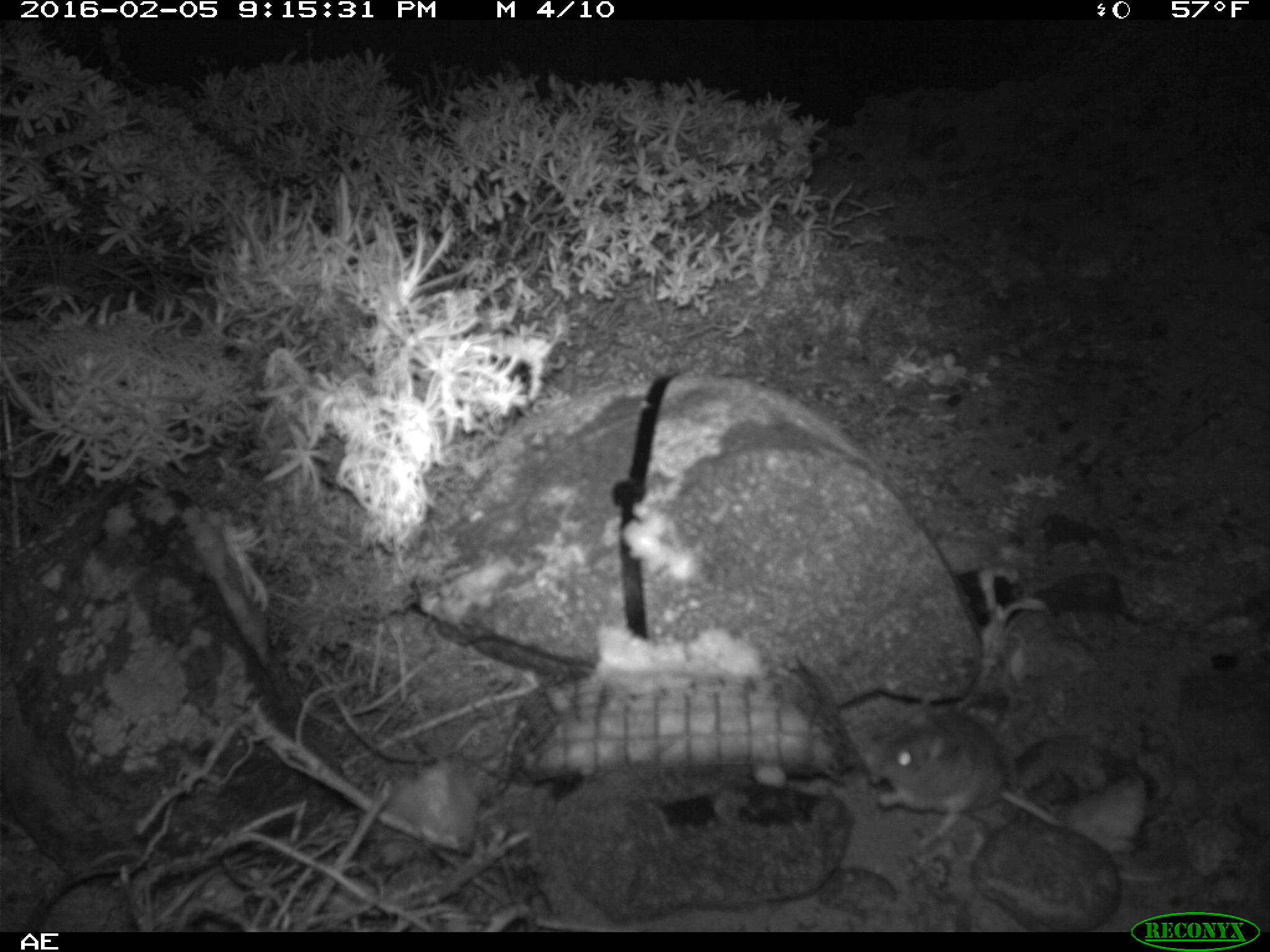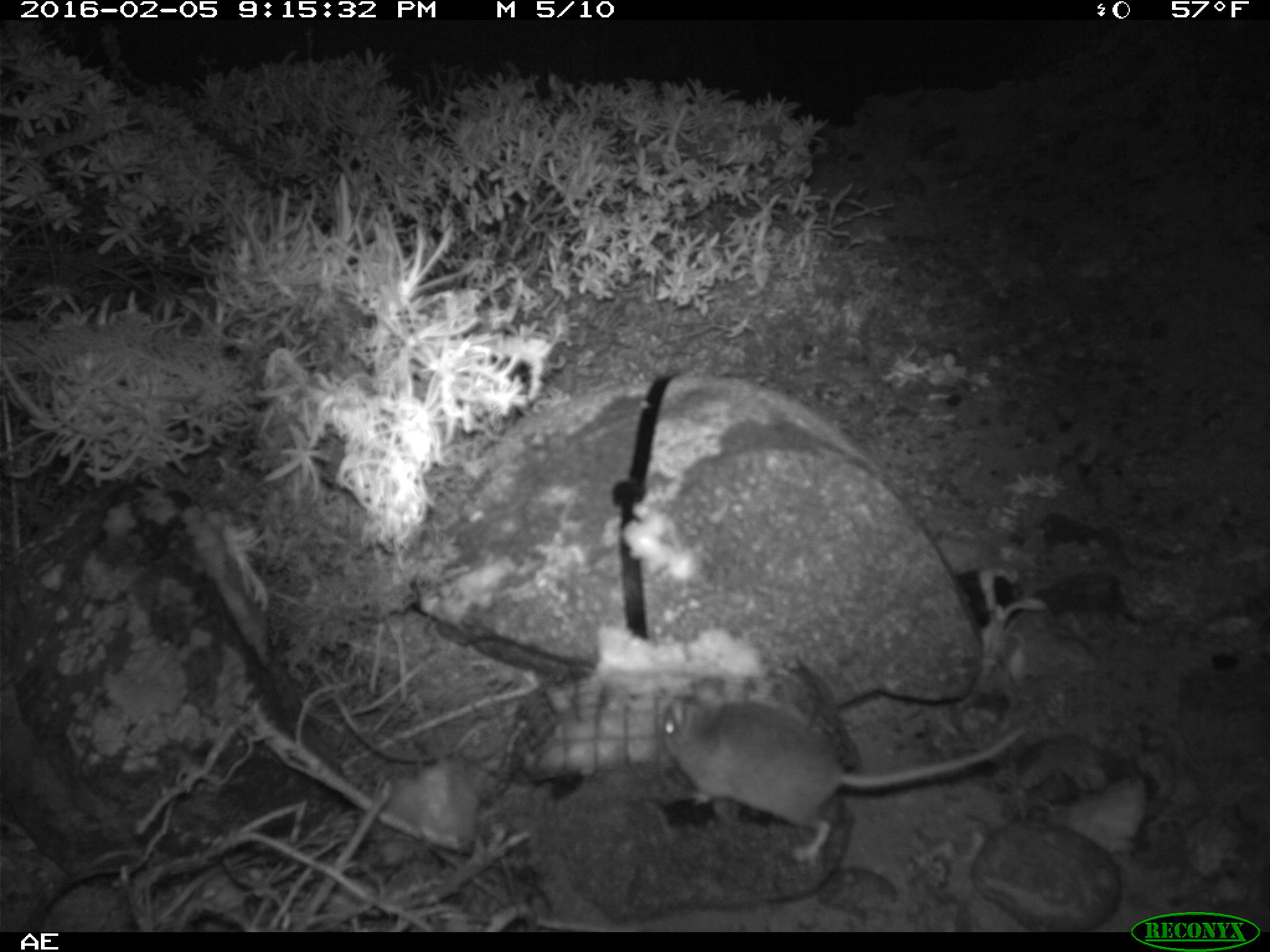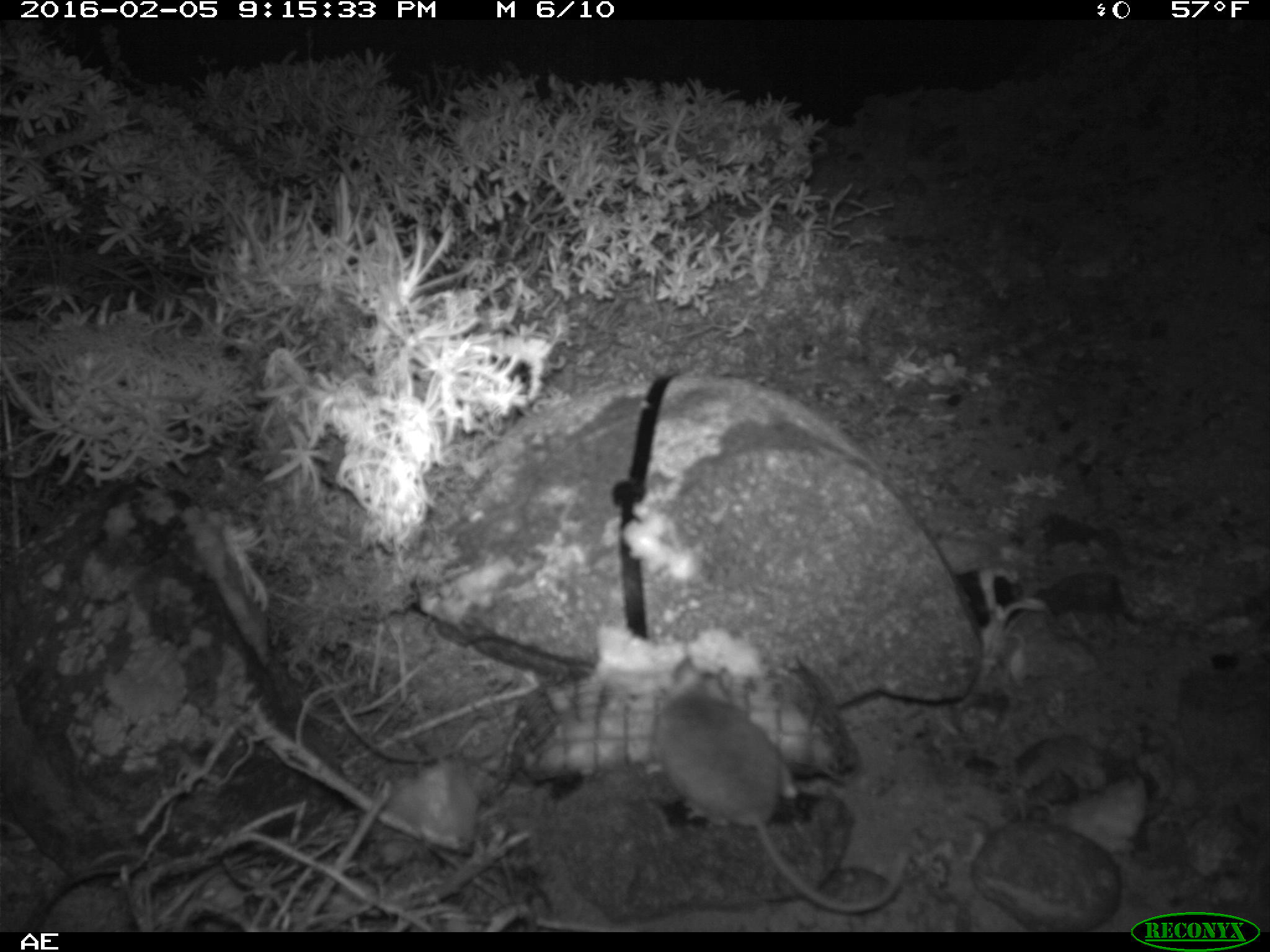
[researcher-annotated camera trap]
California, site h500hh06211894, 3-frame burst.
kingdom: Animalia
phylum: Chordata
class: Mammalia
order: Rodentia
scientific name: Rodentia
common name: rodent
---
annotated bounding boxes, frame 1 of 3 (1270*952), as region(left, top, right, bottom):
rodent: region(867, 709, 1158, 881)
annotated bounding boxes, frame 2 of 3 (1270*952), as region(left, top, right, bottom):
rodent: region(659, 689, 1031, 861)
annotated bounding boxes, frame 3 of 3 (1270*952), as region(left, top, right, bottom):
rodent: region(643, 656, 915, 915)